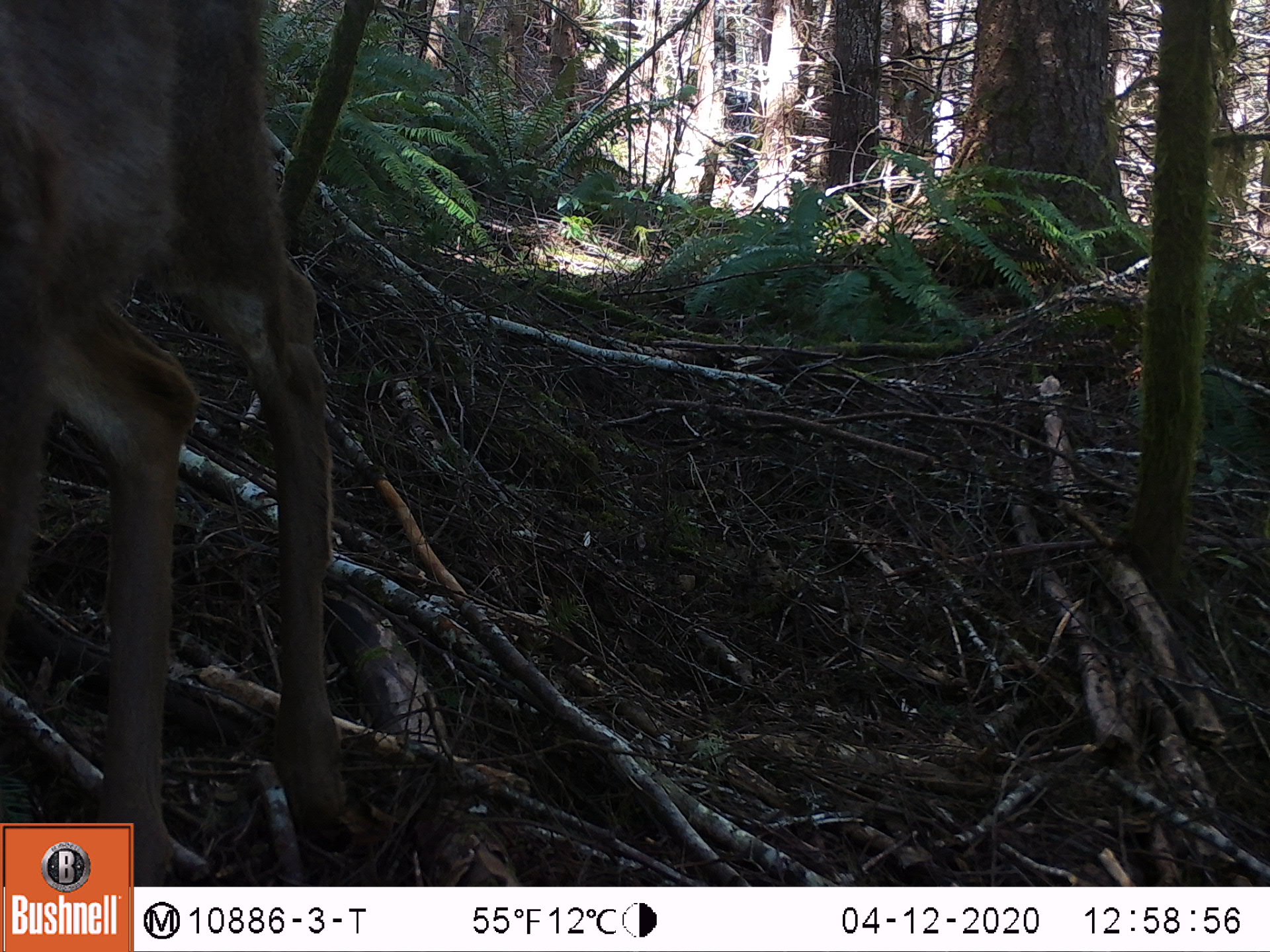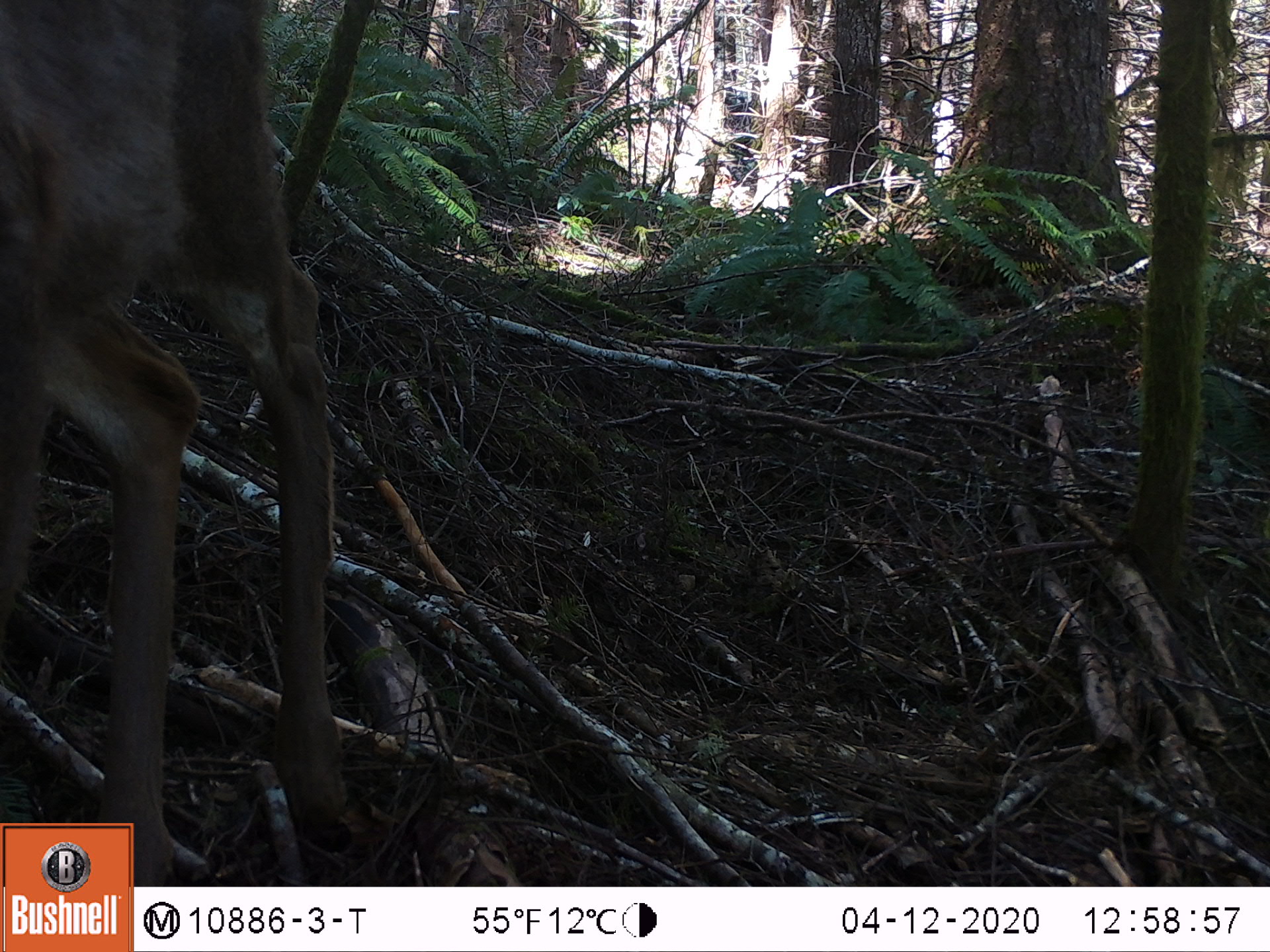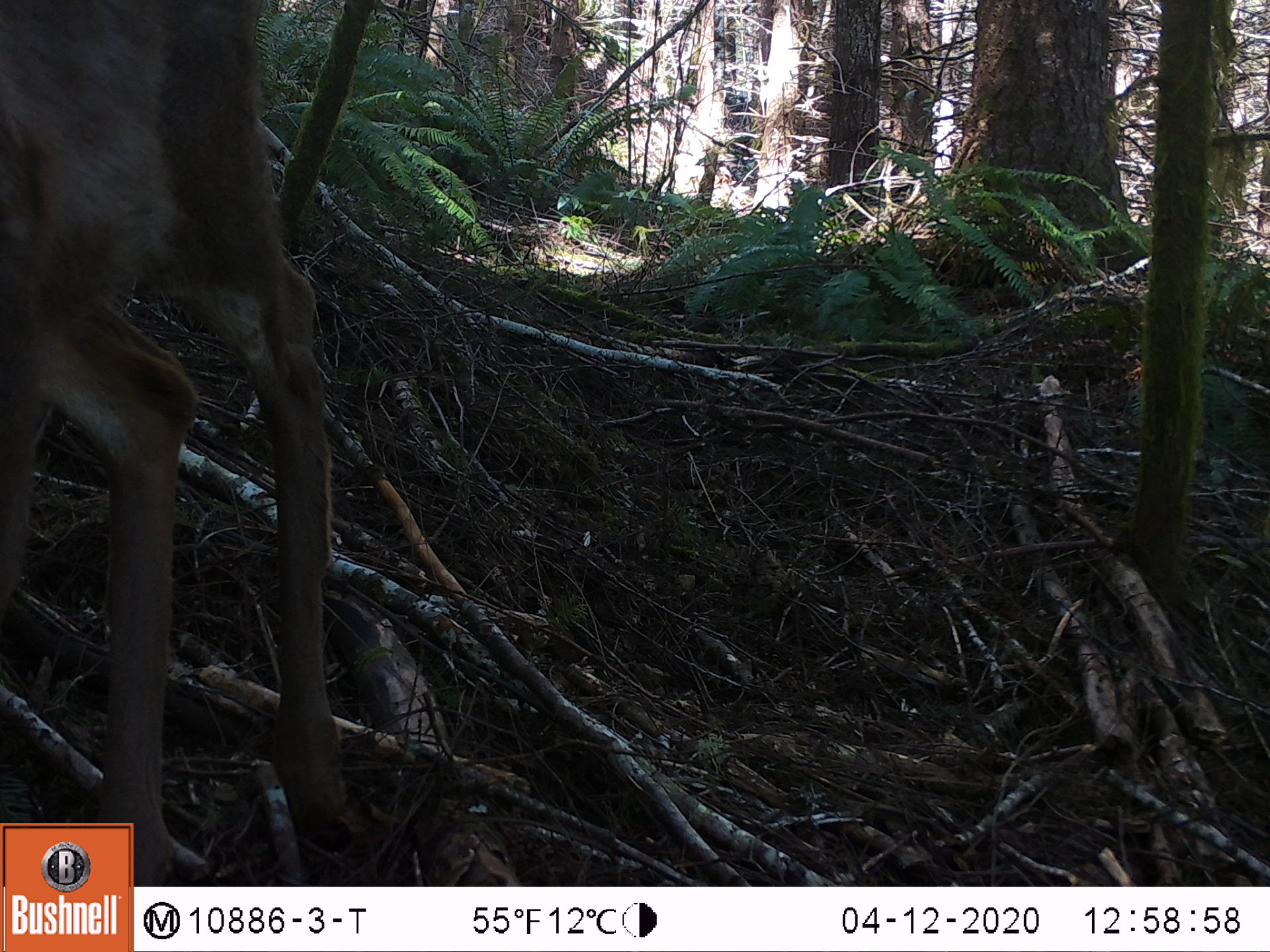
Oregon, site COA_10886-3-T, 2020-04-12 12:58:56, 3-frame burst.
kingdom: Animalia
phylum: Chordata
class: Mammalia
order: Artiodactyla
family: Cervidae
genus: Odocoileus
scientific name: Odocoileus hemionus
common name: black-tailed deer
Black-tailed deer (Odocoileus hemionus).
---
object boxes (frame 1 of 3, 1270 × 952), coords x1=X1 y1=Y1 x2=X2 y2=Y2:
black-tailed deer: x1=0 y1=3 x2=360 y2=812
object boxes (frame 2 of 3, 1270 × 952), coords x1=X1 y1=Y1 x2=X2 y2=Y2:
black-tailed deer: x1=0 y1=3 x2=347 y2=814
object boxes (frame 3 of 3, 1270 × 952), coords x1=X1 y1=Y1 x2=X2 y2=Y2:
black-tailed deer: x1=0 y1=0 x2=349 y2=812